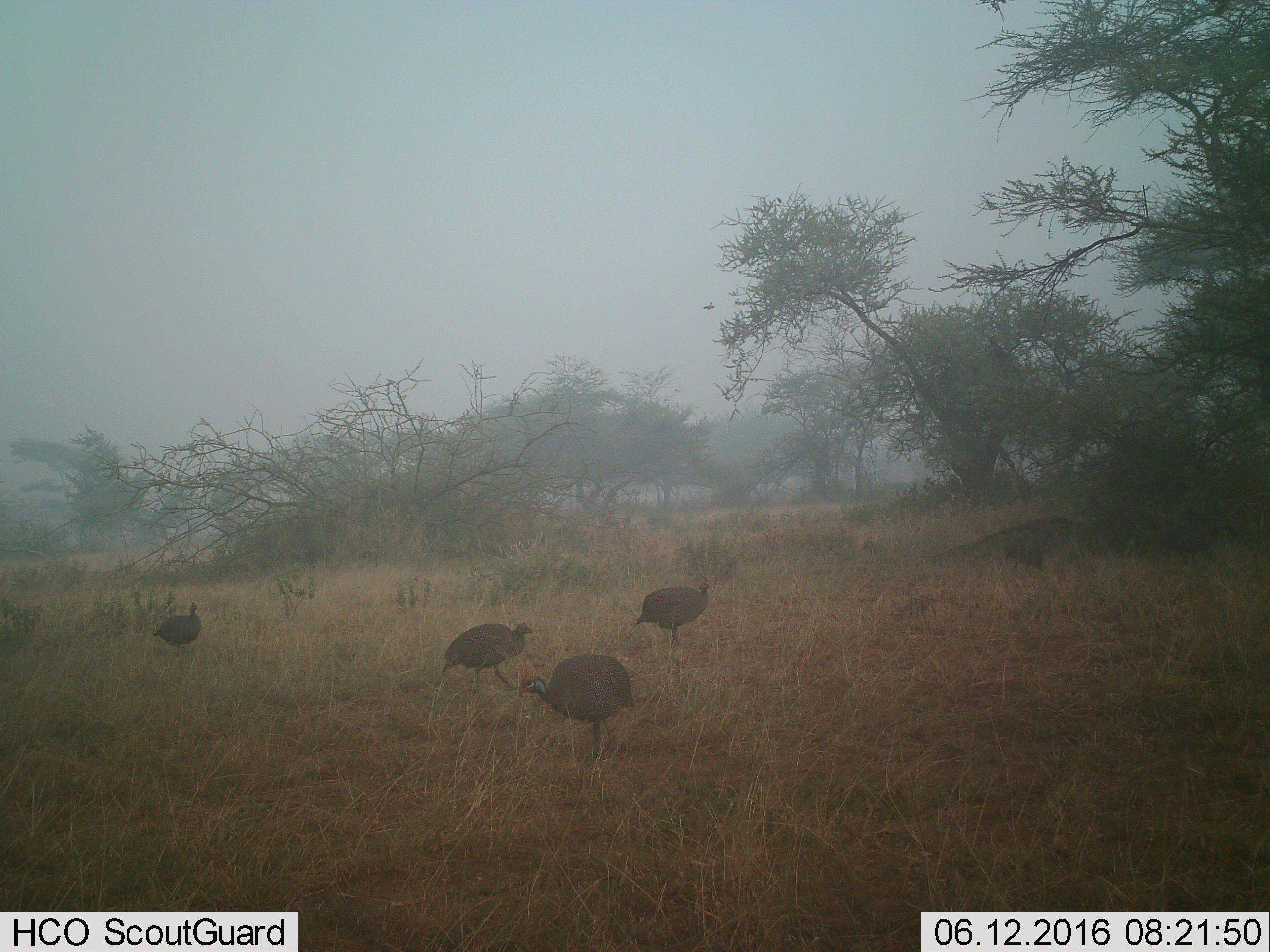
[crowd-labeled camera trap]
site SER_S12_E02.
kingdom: Animalia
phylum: Chordata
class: Aves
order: Galliformes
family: Numididae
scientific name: Numididae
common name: guineafowl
Guineafowl (Numididae), count 4. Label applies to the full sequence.